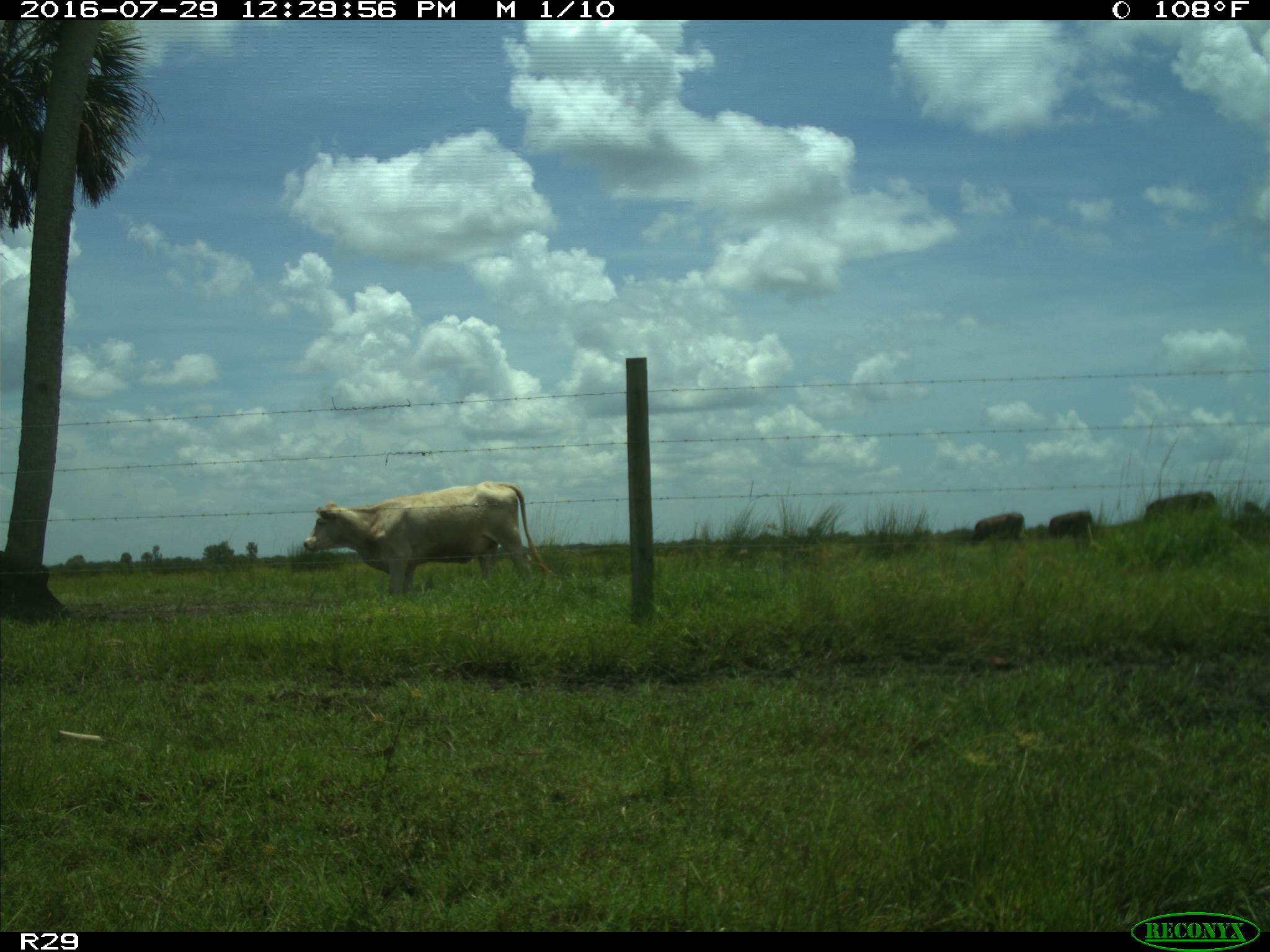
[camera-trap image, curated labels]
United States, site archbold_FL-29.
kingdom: Animalia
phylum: Chordata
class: Mammalia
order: Artiodactyla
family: Bovidae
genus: Bos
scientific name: Bos taurus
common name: domestic cow